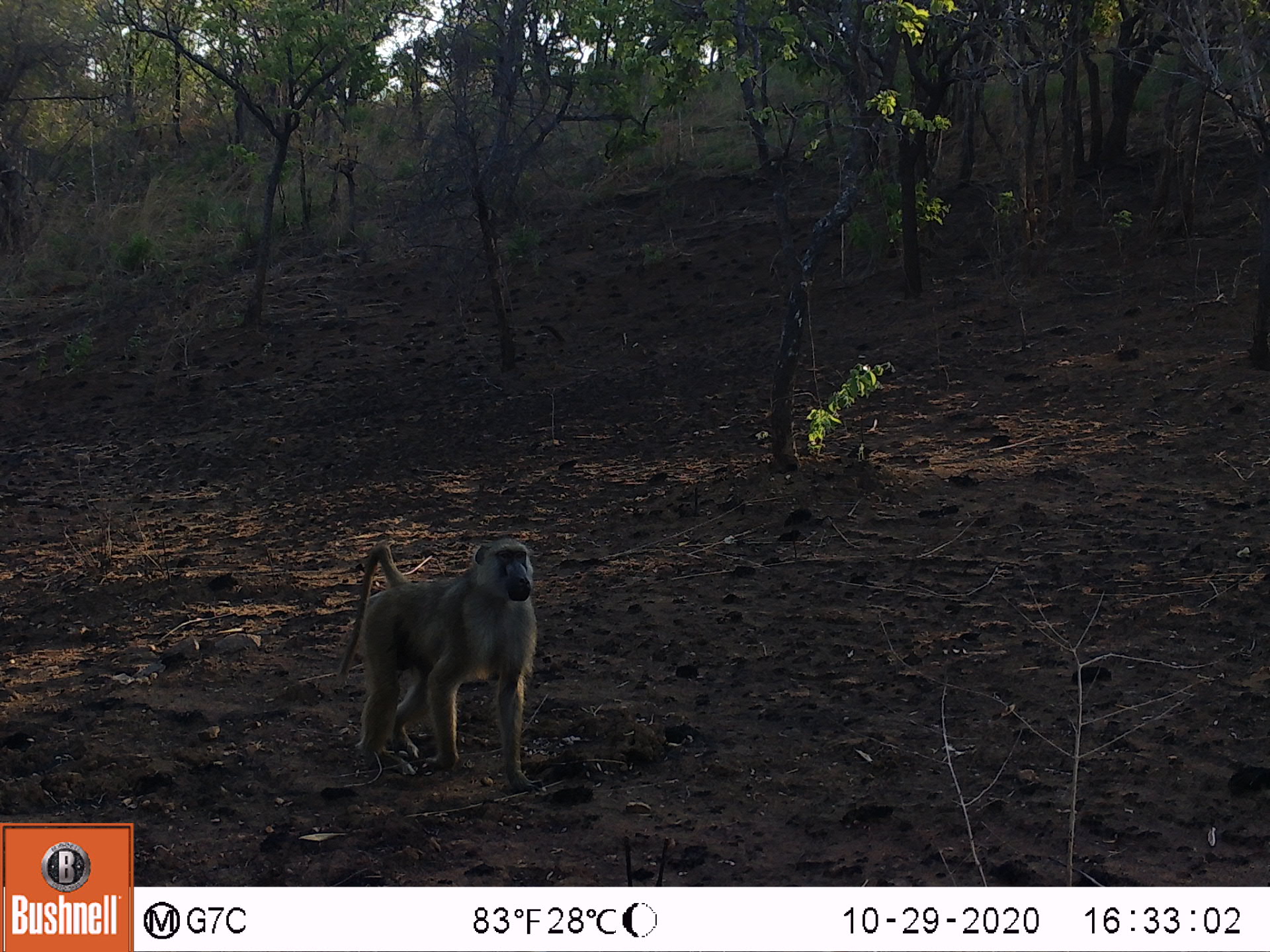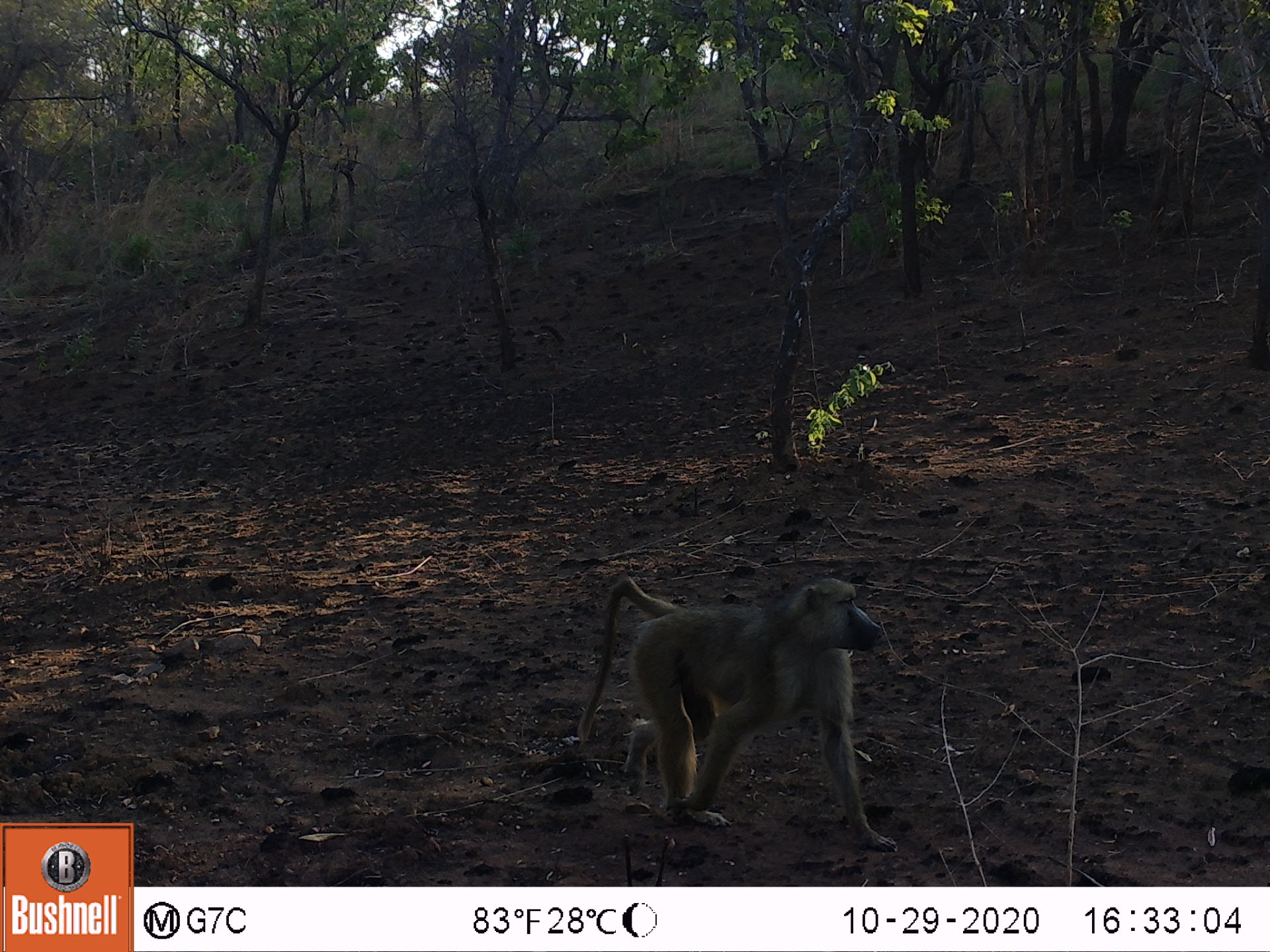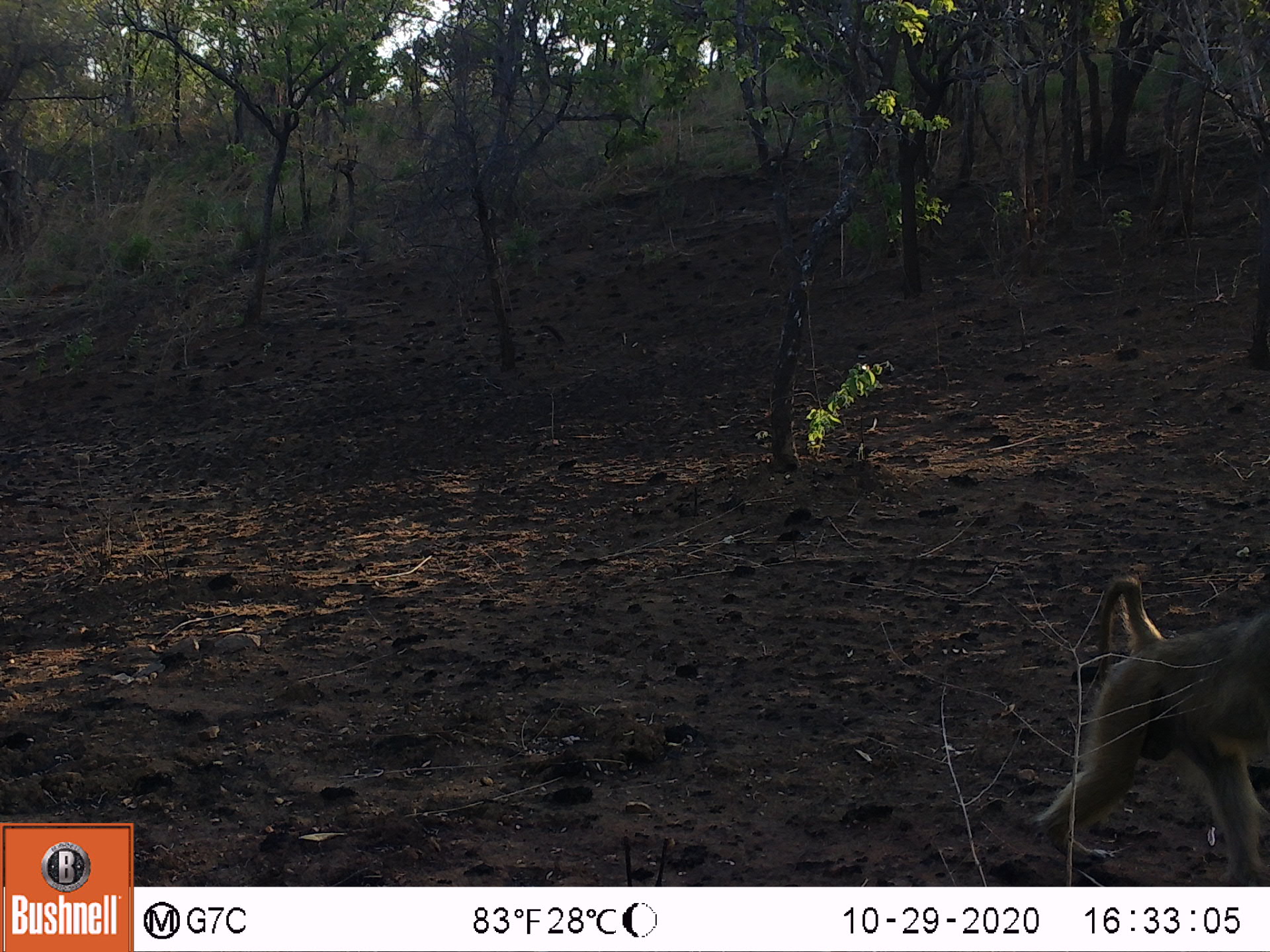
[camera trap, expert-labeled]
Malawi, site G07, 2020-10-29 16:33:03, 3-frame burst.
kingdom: Animalia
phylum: Chordata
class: Mammalia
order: Primates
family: Cercopithecidae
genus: Papio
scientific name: Papio cynocephalus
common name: yellow baboon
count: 1